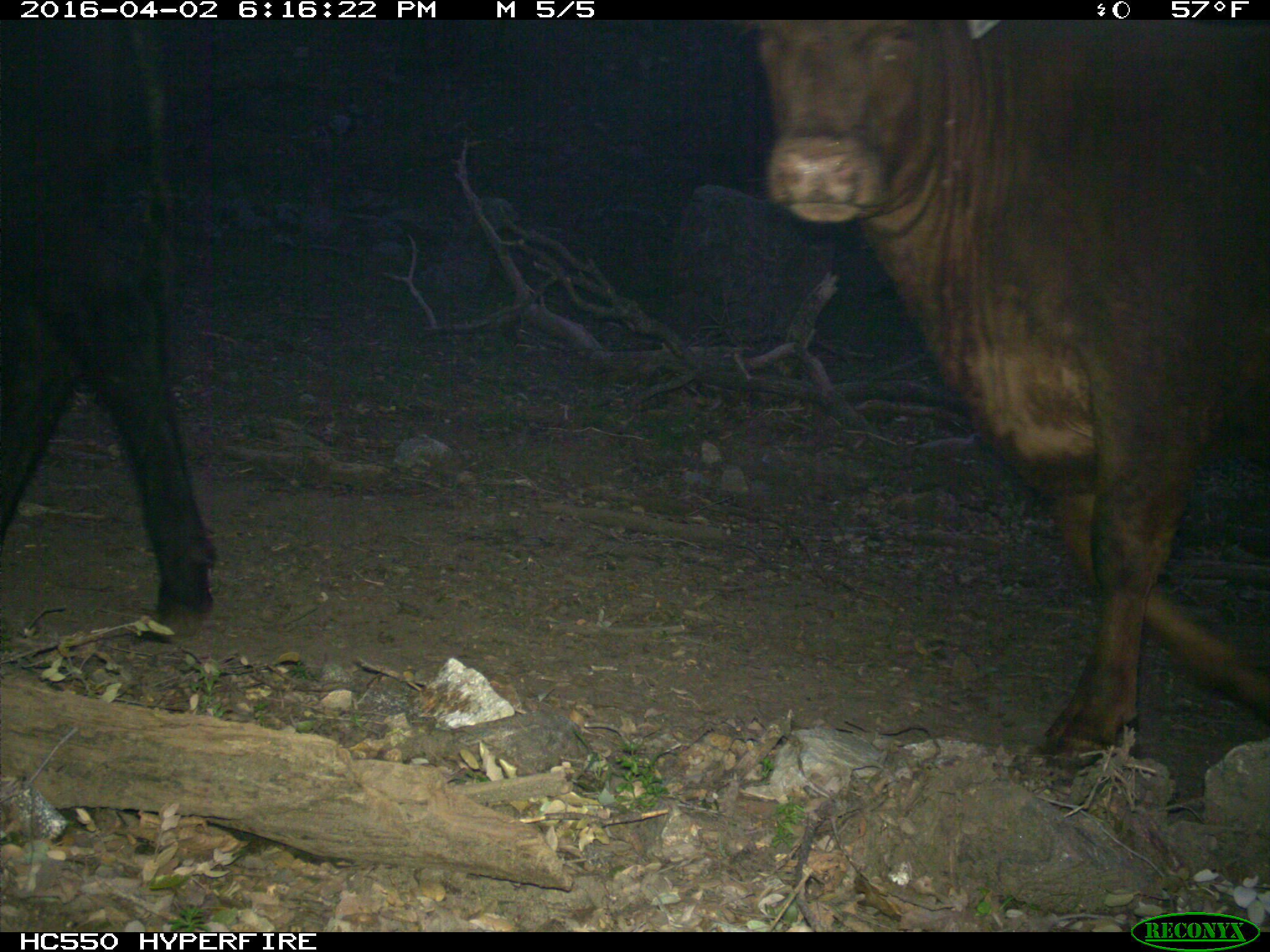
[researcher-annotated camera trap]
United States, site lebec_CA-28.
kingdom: Animalia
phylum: Chordata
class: Mammalia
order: Artiodactyla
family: Bovidae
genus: Bos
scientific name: Bos taurus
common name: domestic cow